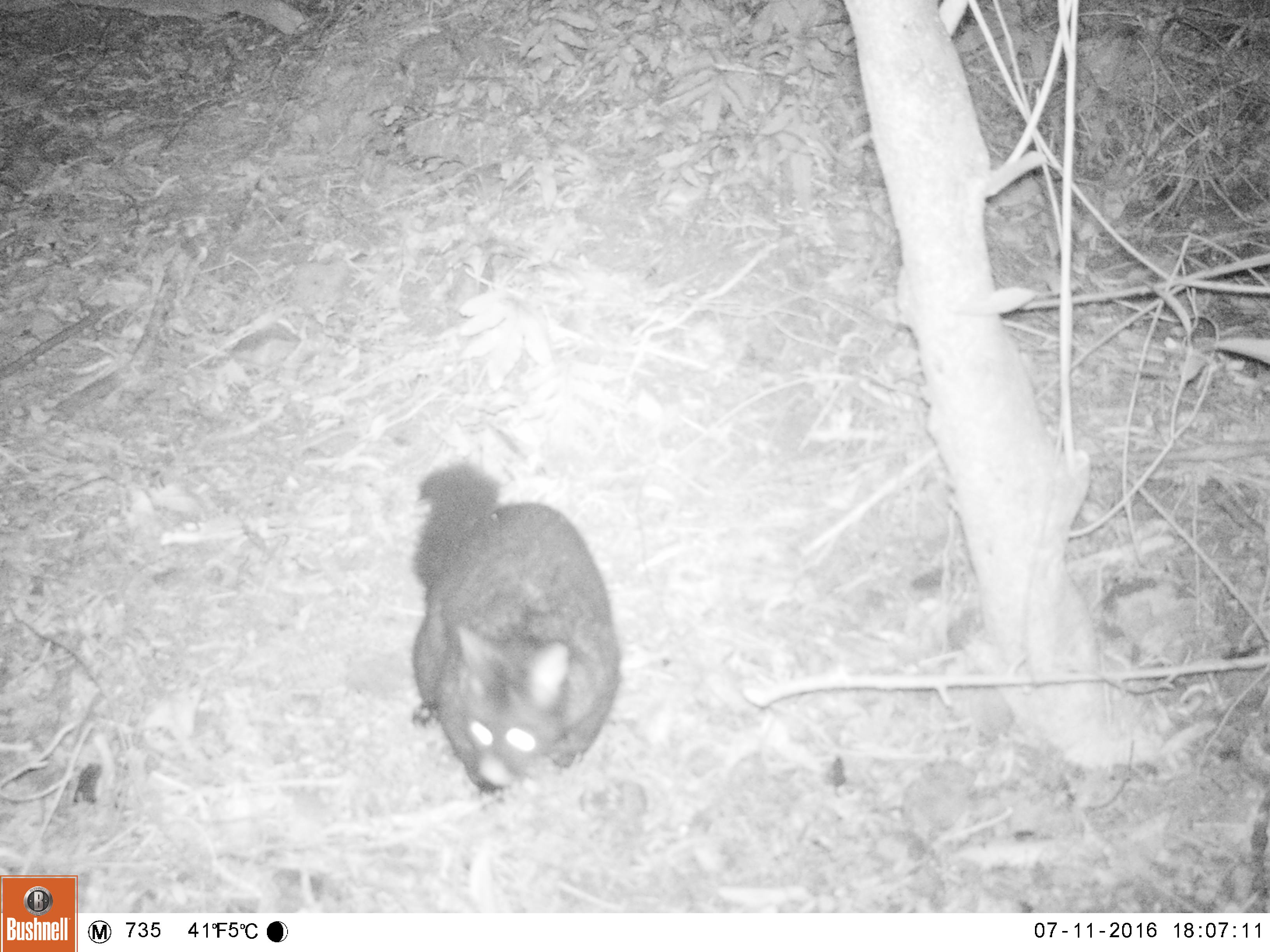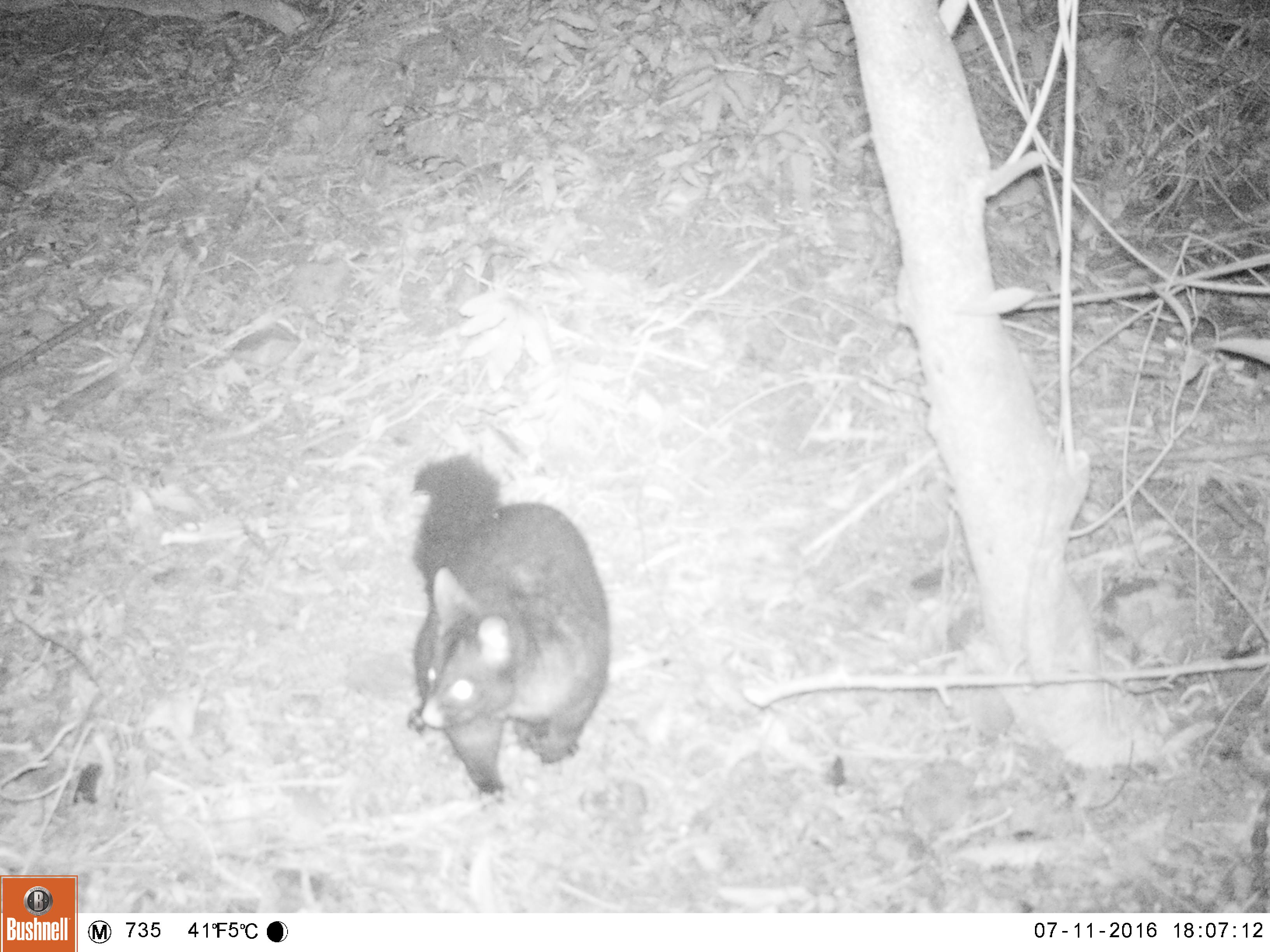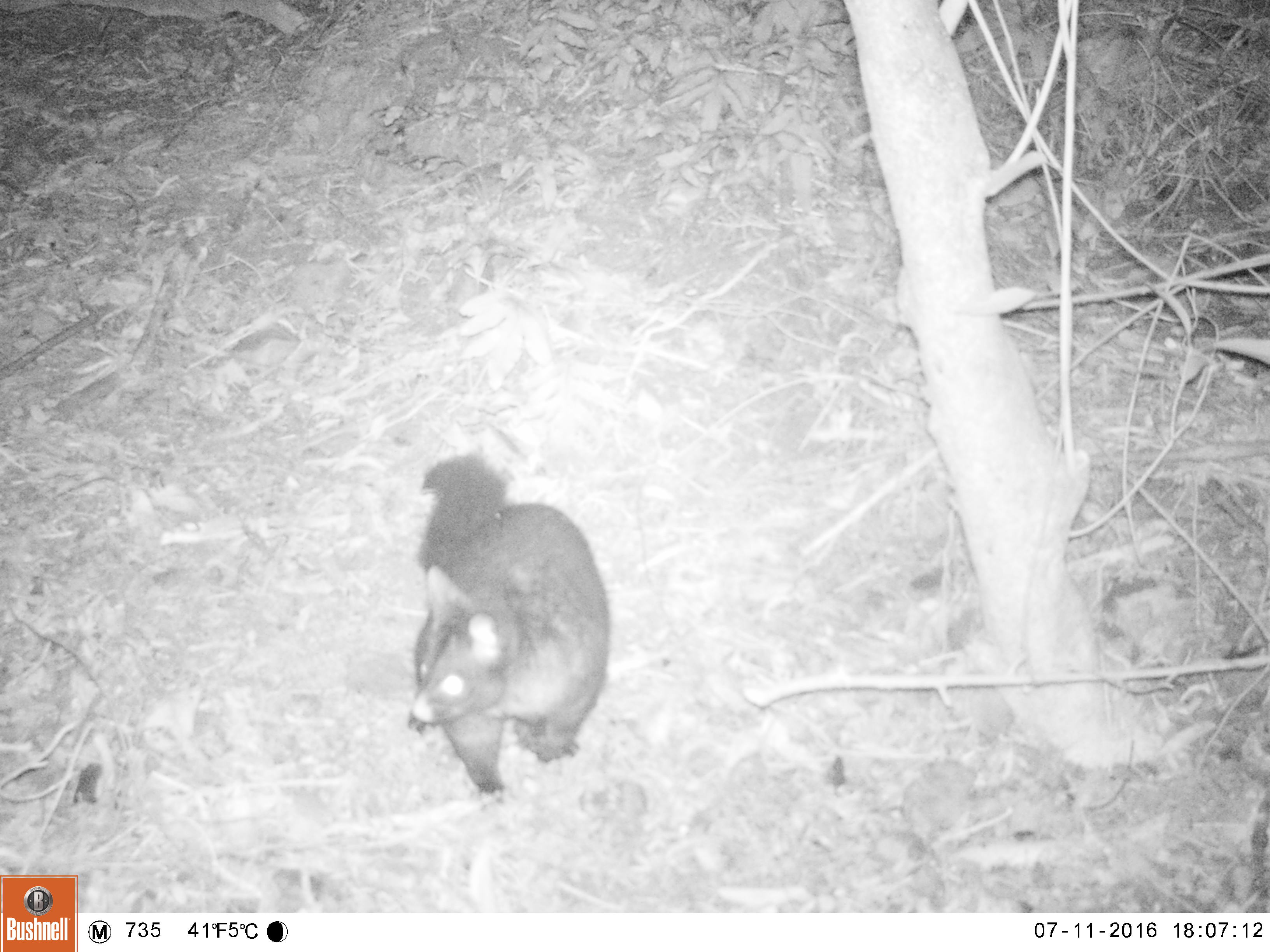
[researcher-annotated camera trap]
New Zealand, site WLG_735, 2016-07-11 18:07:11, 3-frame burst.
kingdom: Animalia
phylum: Chordata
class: Mammalia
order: Diprotodontia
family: Phalangeridae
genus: Trichosurus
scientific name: Trichosurus vulpecula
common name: common brushtail possum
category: possum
Possum (common brushtail possum) (Trichosurus vulpecula).